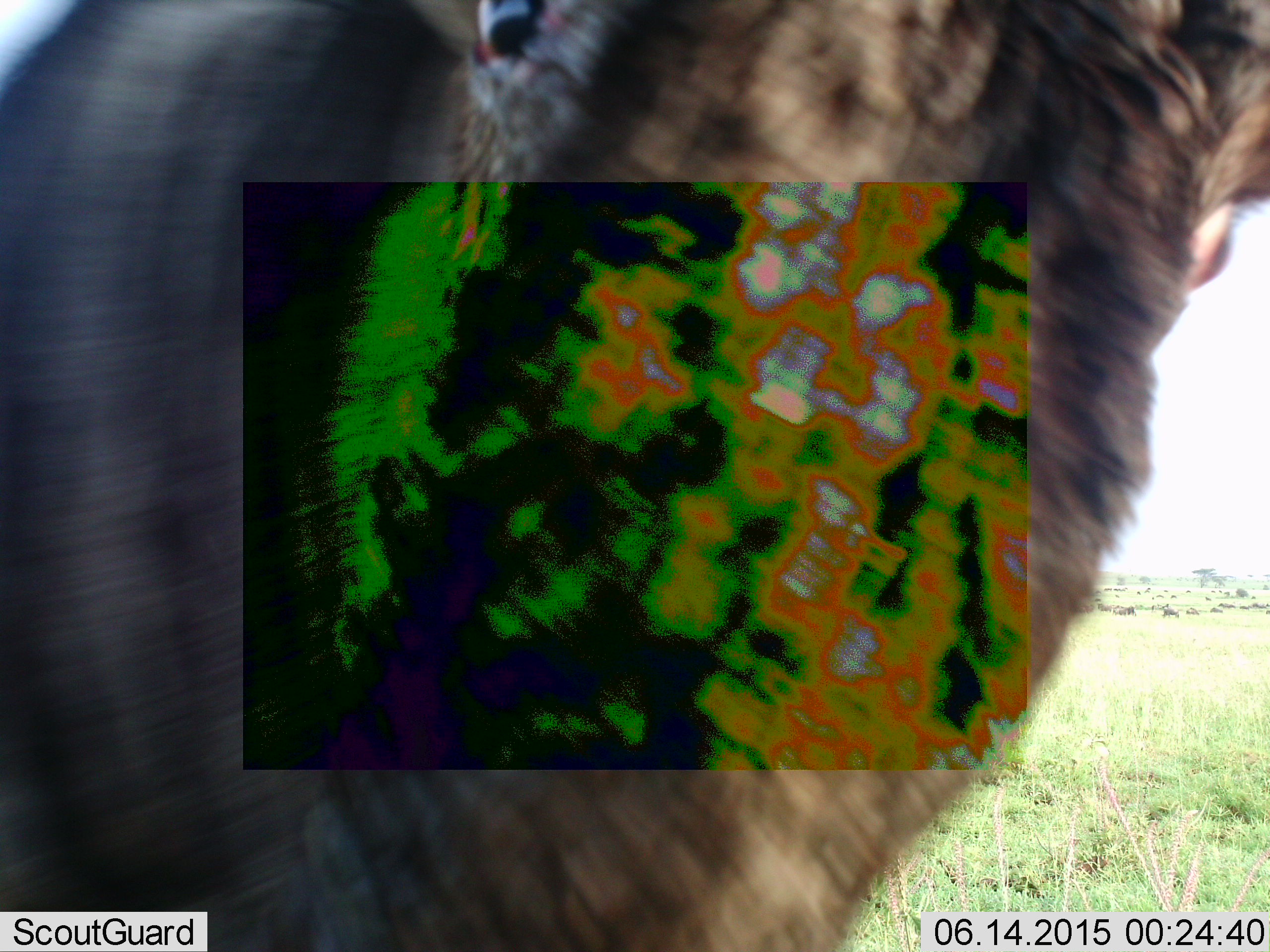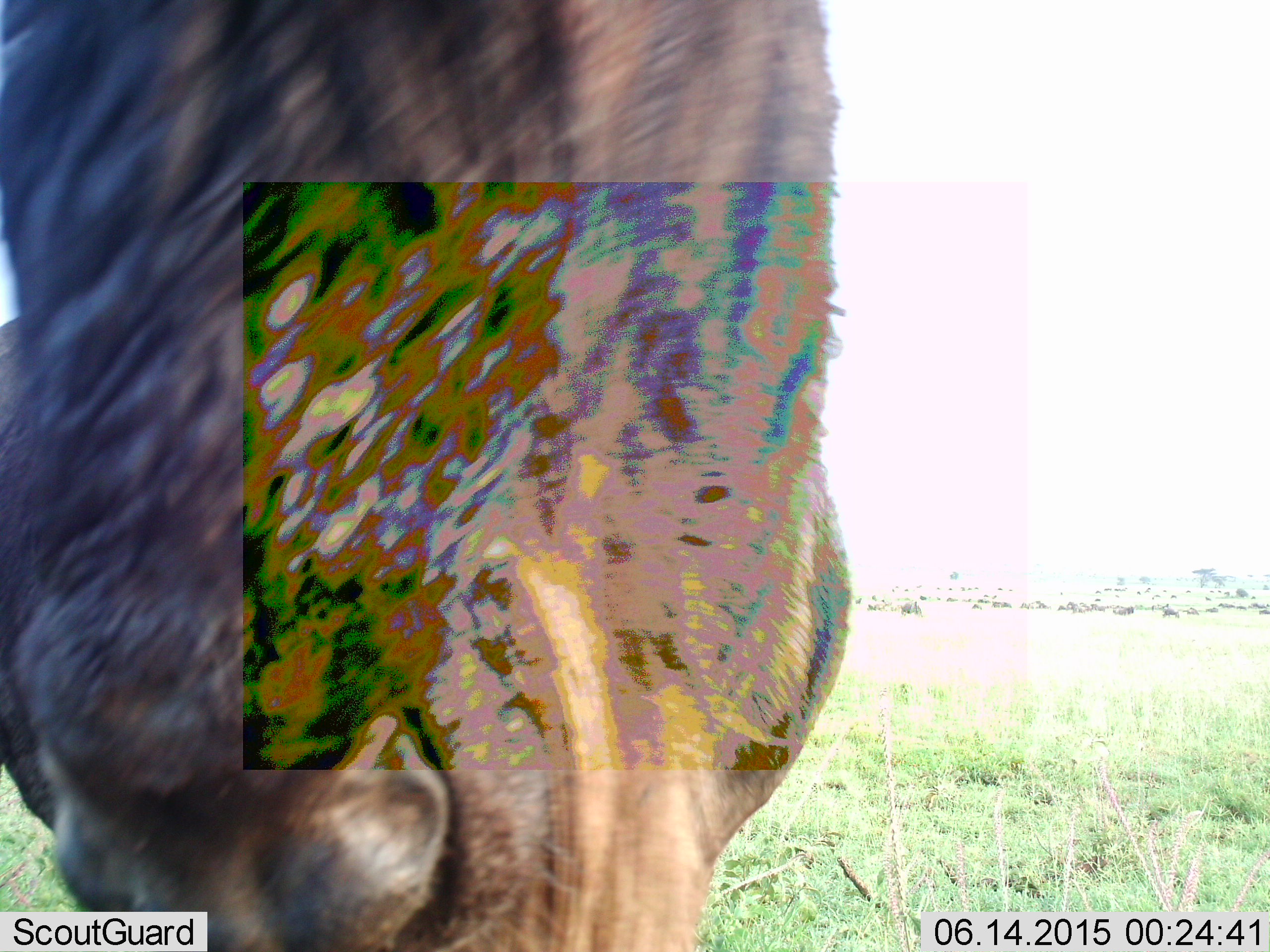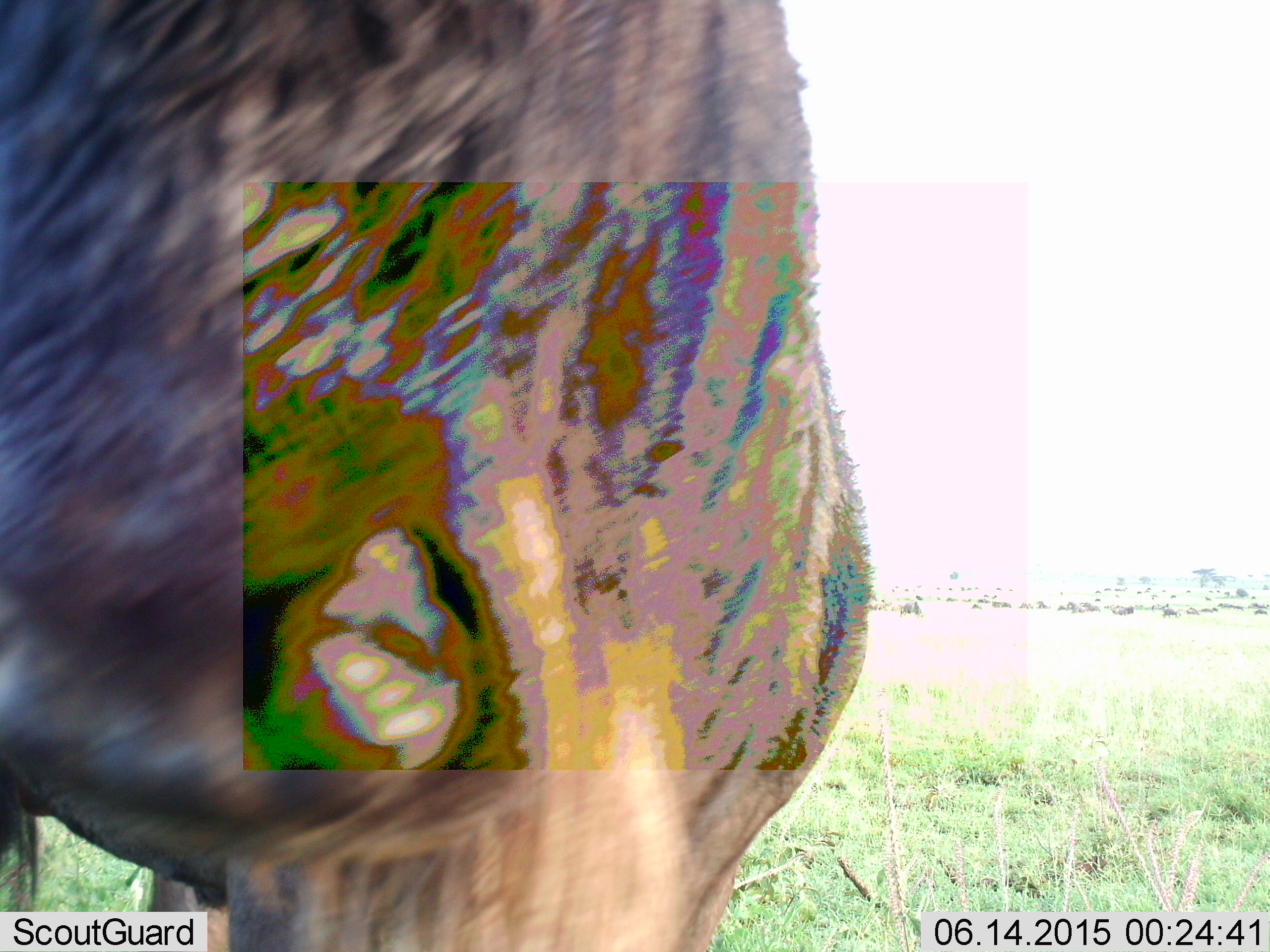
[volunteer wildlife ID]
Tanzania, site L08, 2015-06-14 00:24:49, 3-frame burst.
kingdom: Animalia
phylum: Chordata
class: Mammalia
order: Artiodactyla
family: Bovidae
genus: Connochaetes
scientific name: Connochaetes taurinus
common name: blue wildebeest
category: wildebeest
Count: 1.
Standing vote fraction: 80%.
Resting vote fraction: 0%.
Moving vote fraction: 30%.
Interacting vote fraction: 0%.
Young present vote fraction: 0%.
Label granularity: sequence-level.